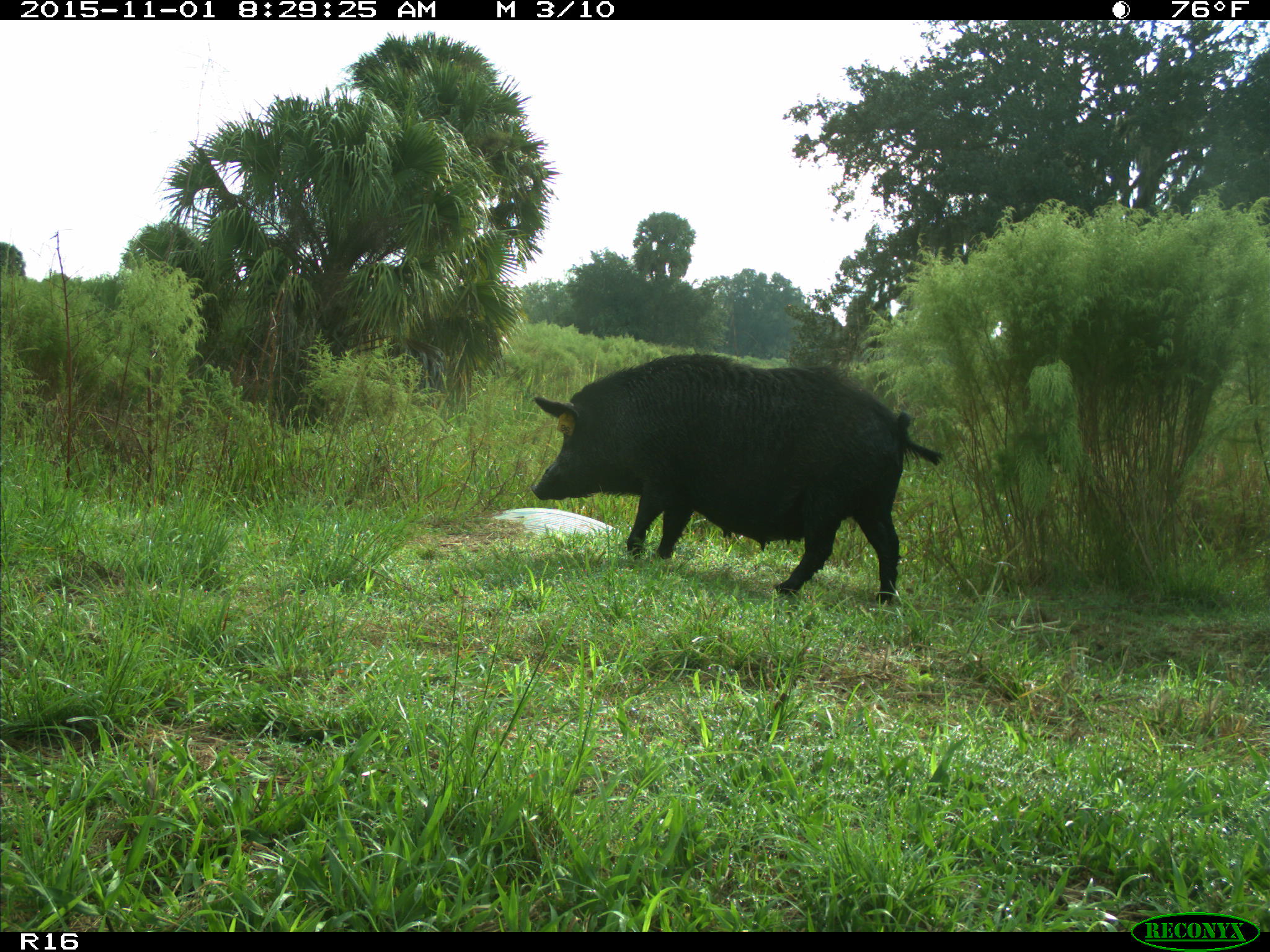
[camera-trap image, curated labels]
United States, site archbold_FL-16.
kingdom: Animalia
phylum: Chordata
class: Mammalia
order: Artiodactyla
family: Suidae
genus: Sus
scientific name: Sus scrofa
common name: wild boar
Sus scrofa (wild boar).